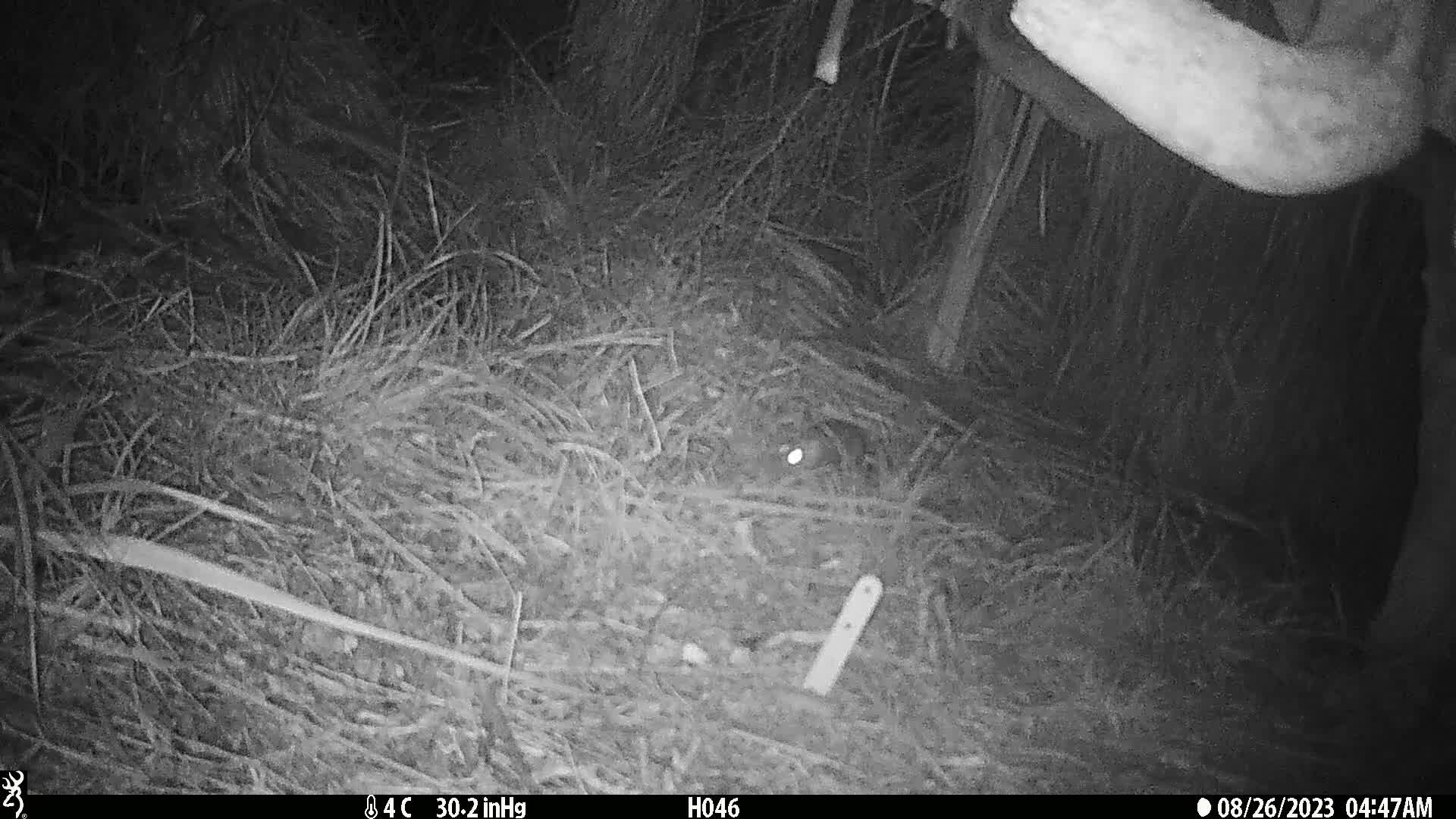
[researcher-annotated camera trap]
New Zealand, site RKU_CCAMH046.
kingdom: Animalia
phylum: Chordata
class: Mammalia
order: Rodentia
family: Muridae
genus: Rattus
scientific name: Rattus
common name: rat